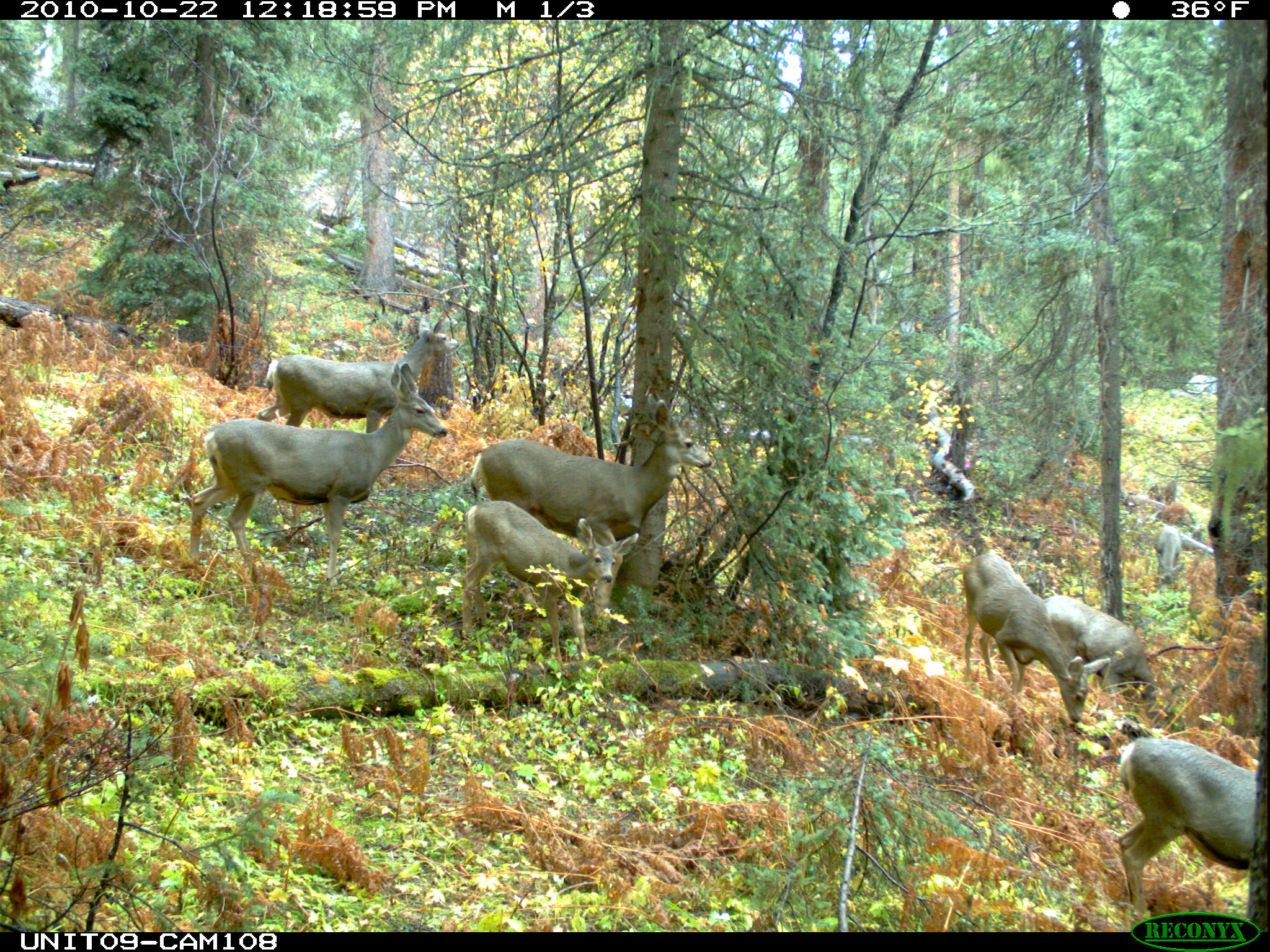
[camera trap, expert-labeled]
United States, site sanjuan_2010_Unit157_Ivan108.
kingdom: Animalia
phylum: Chordata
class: Mammalia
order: Artiodactyla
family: Cervidae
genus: Odocoileus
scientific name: Odocoileus hemionus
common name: mule deer